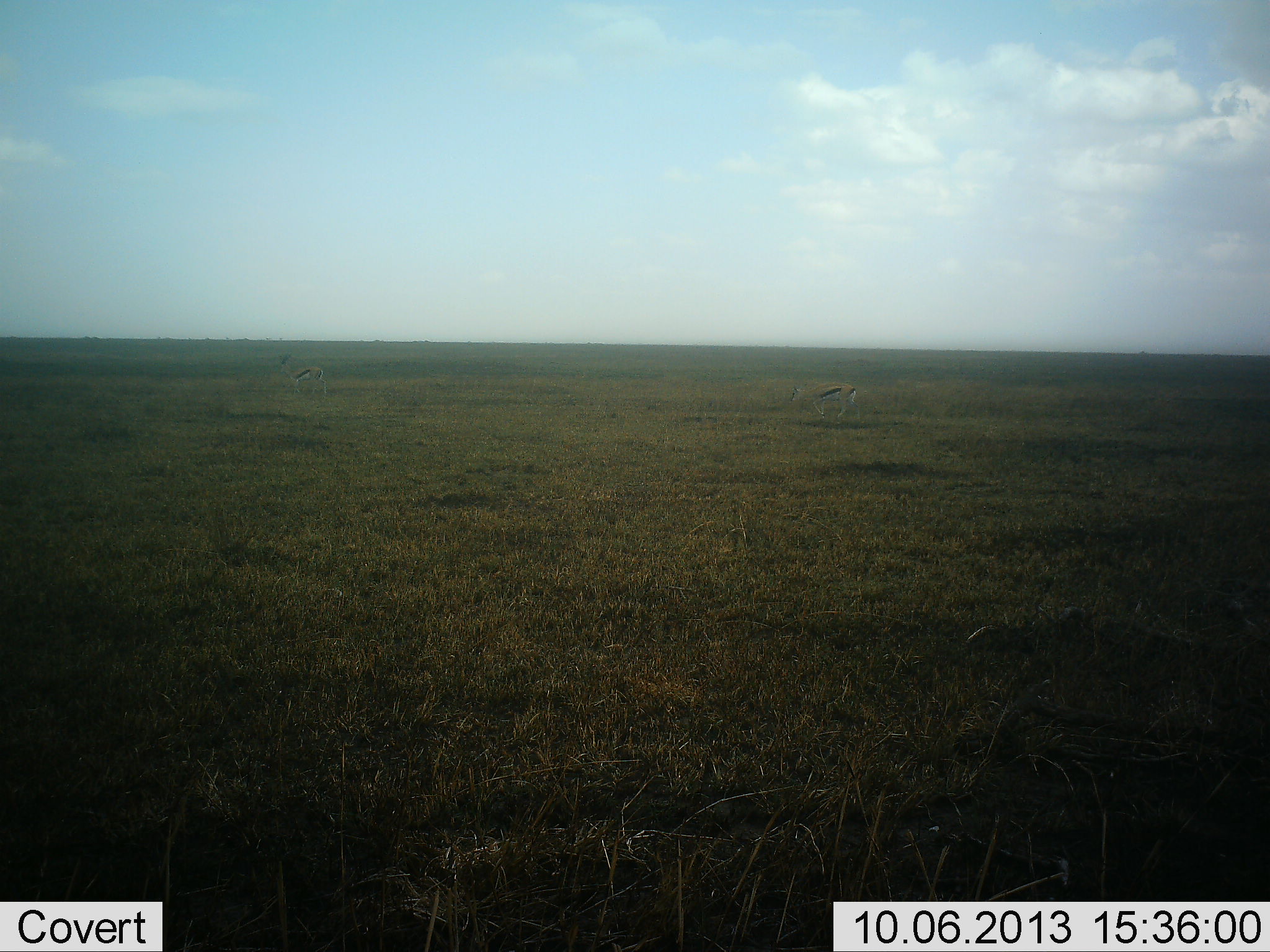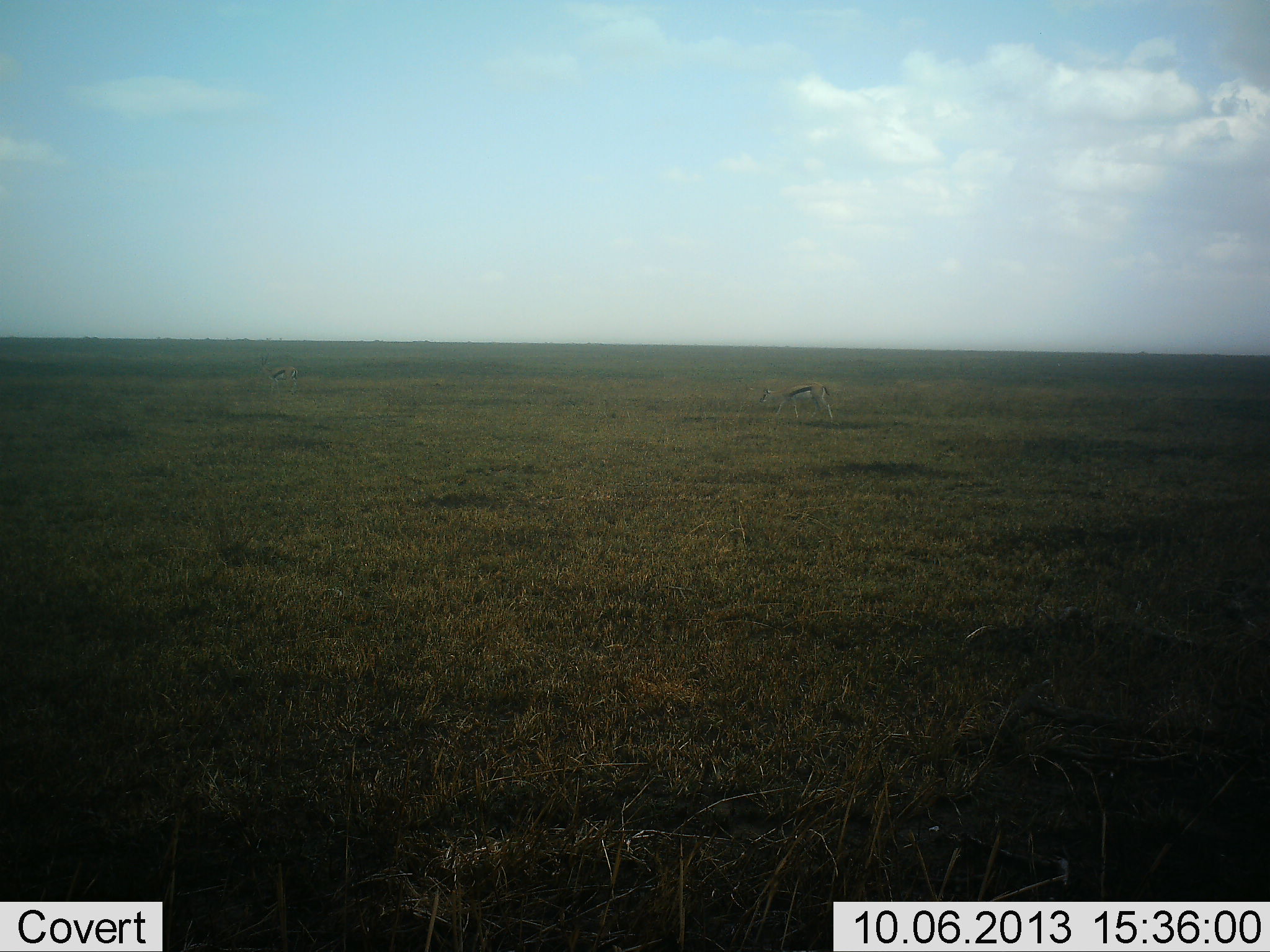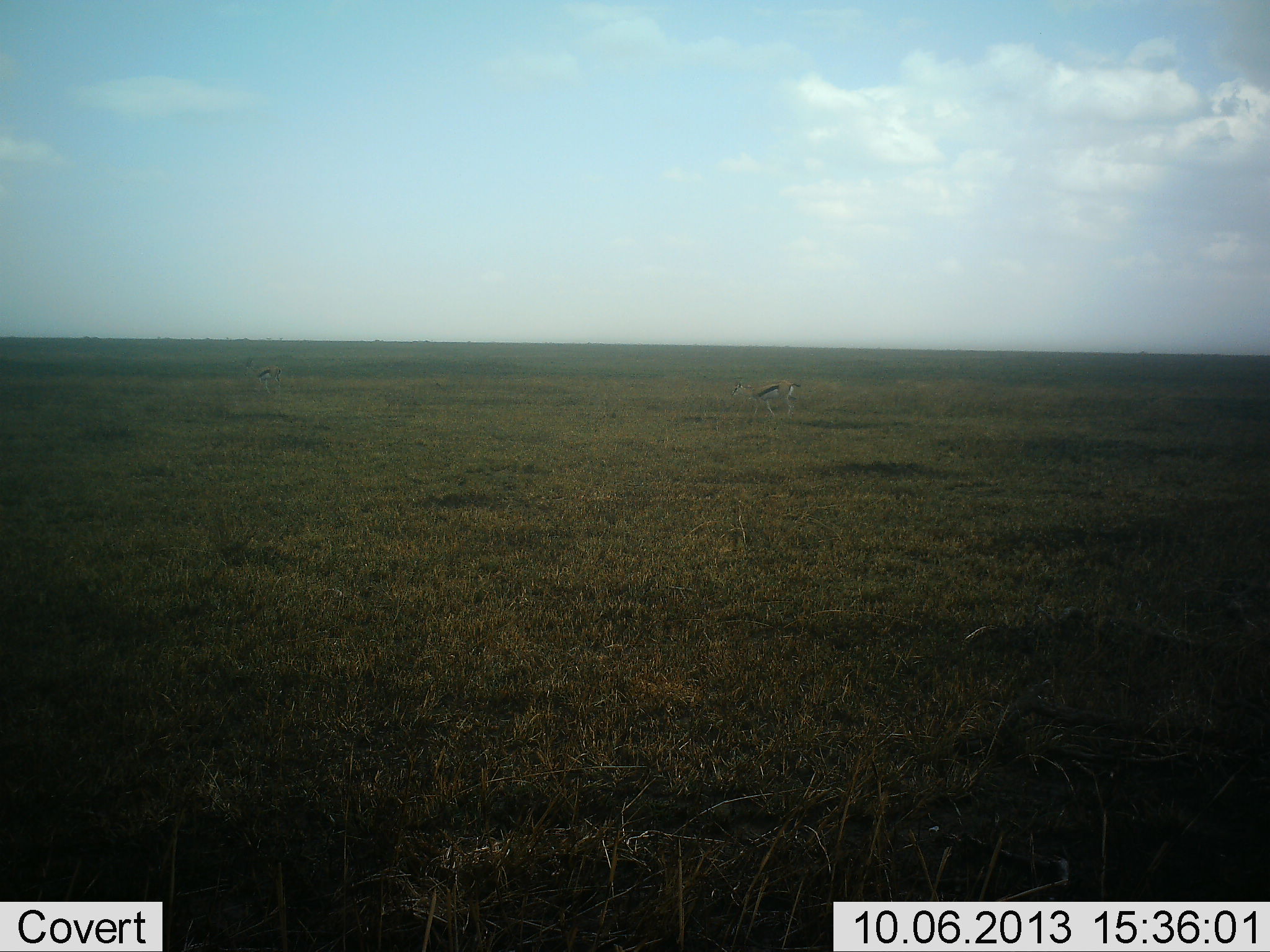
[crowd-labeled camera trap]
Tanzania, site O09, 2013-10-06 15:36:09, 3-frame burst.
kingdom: Animalia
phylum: Chordata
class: Mammalia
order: Artiodactyla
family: Bovidae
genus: Eudorcas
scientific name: Eudorcas thomsonii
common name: thomson's gazelle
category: gazellethomsons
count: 2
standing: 21%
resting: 0%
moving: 76%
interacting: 0%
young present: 0%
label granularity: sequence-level